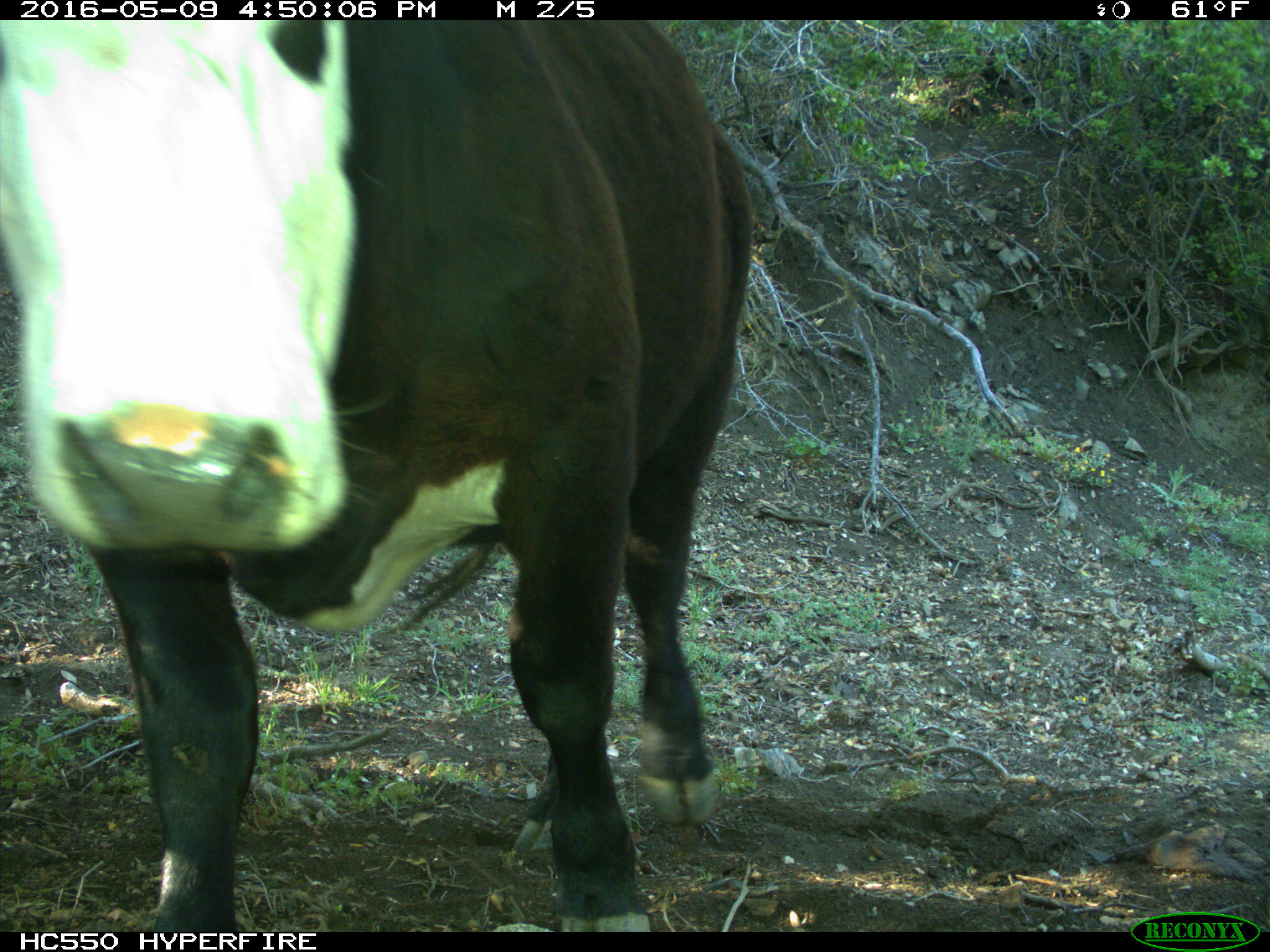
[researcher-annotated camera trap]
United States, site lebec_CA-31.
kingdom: Animalia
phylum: Chordata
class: Mammalia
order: Artiodactyla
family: Bovidae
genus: Bos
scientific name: Bos taurus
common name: domestic cow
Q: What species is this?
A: Bos taurus (domestic cow).